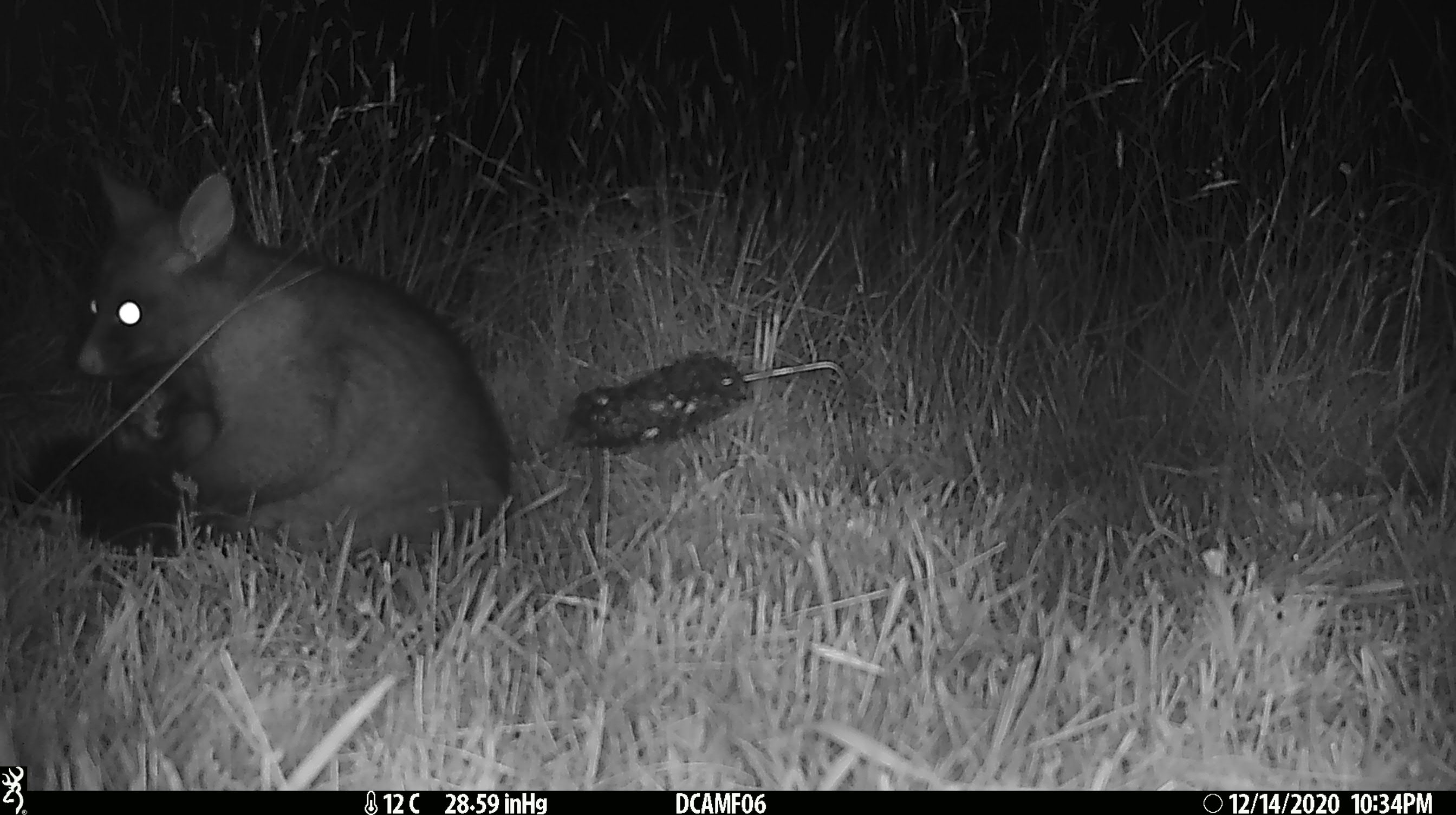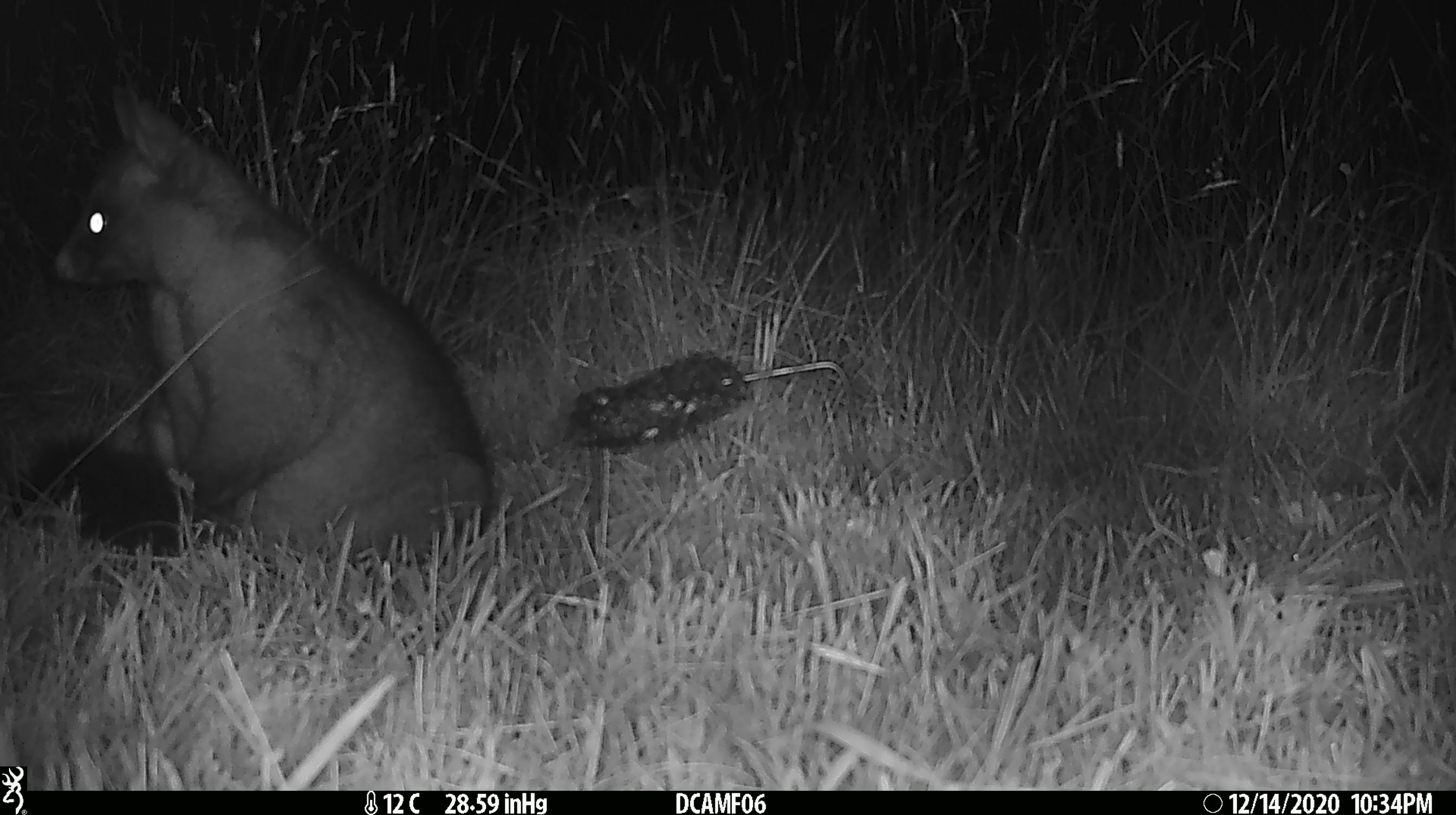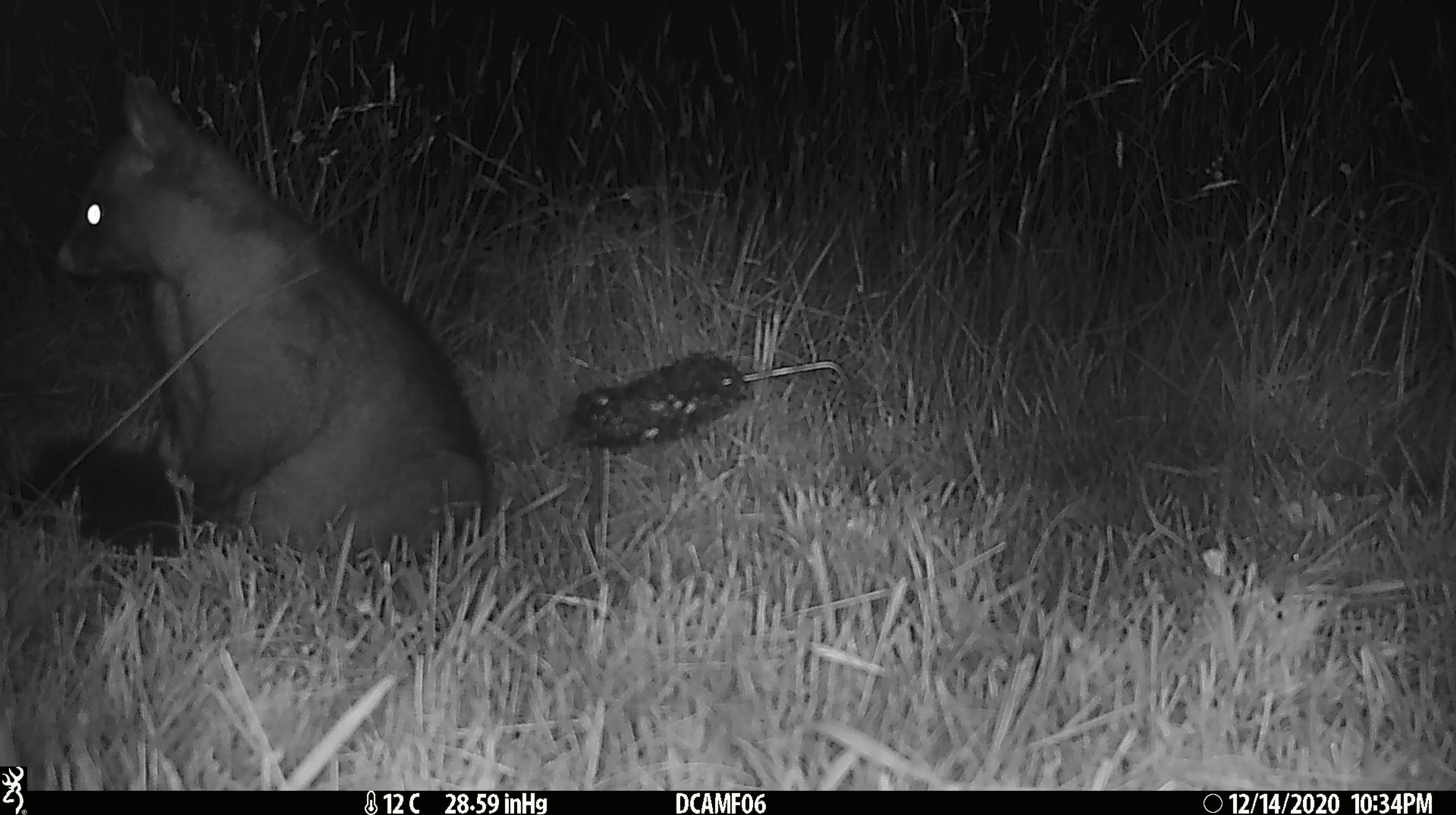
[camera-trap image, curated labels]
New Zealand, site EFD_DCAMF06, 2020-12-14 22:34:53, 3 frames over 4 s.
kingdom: Animalia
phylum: Chordata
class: Mammalia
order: Diprotodontia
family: Phalangeridae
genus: Trichosurus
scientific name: Trichosurus vulpecula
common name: common brushtail possum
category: possum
Possum (common brushtail possum) (Trichosurus vulpecula).